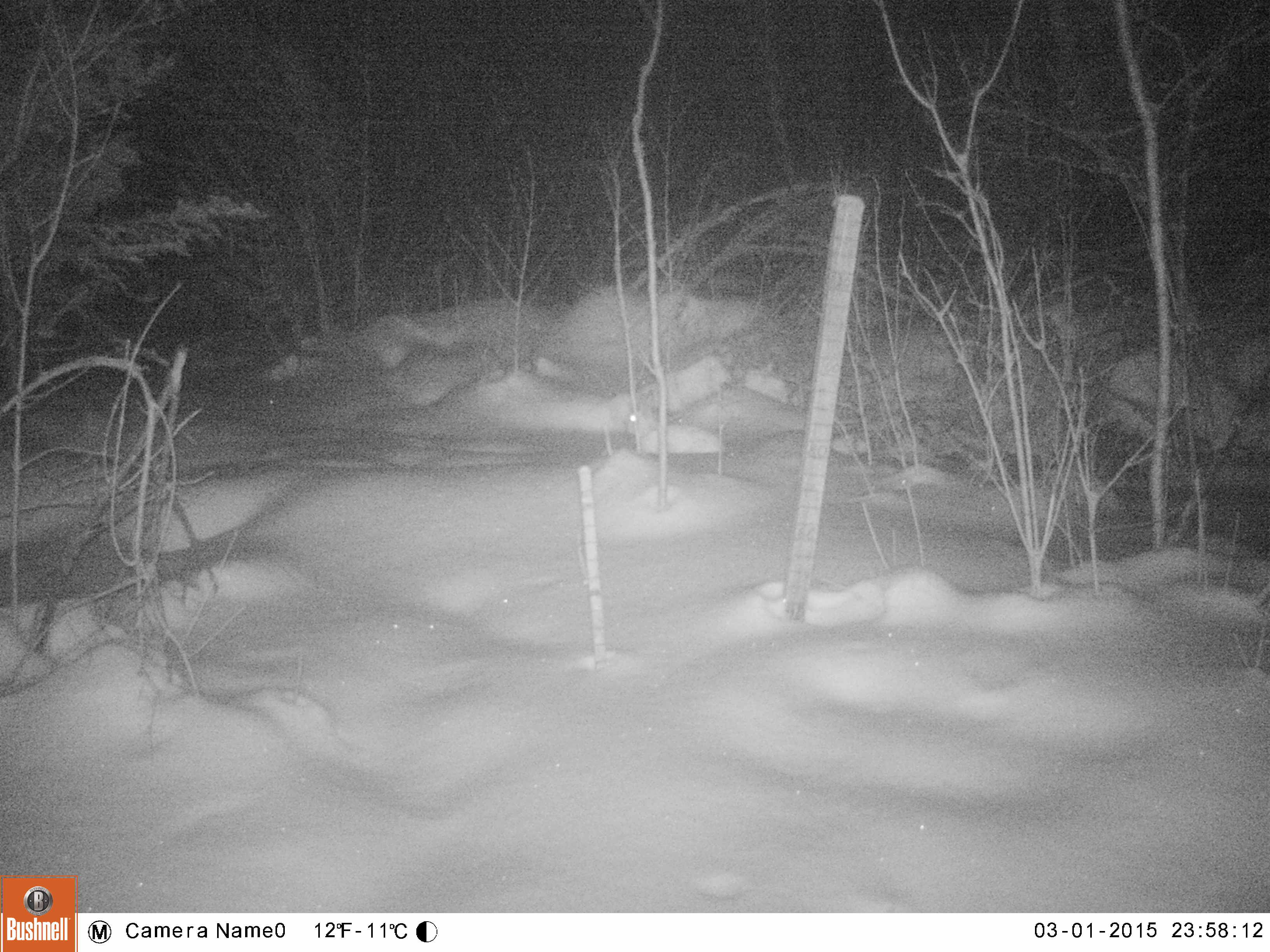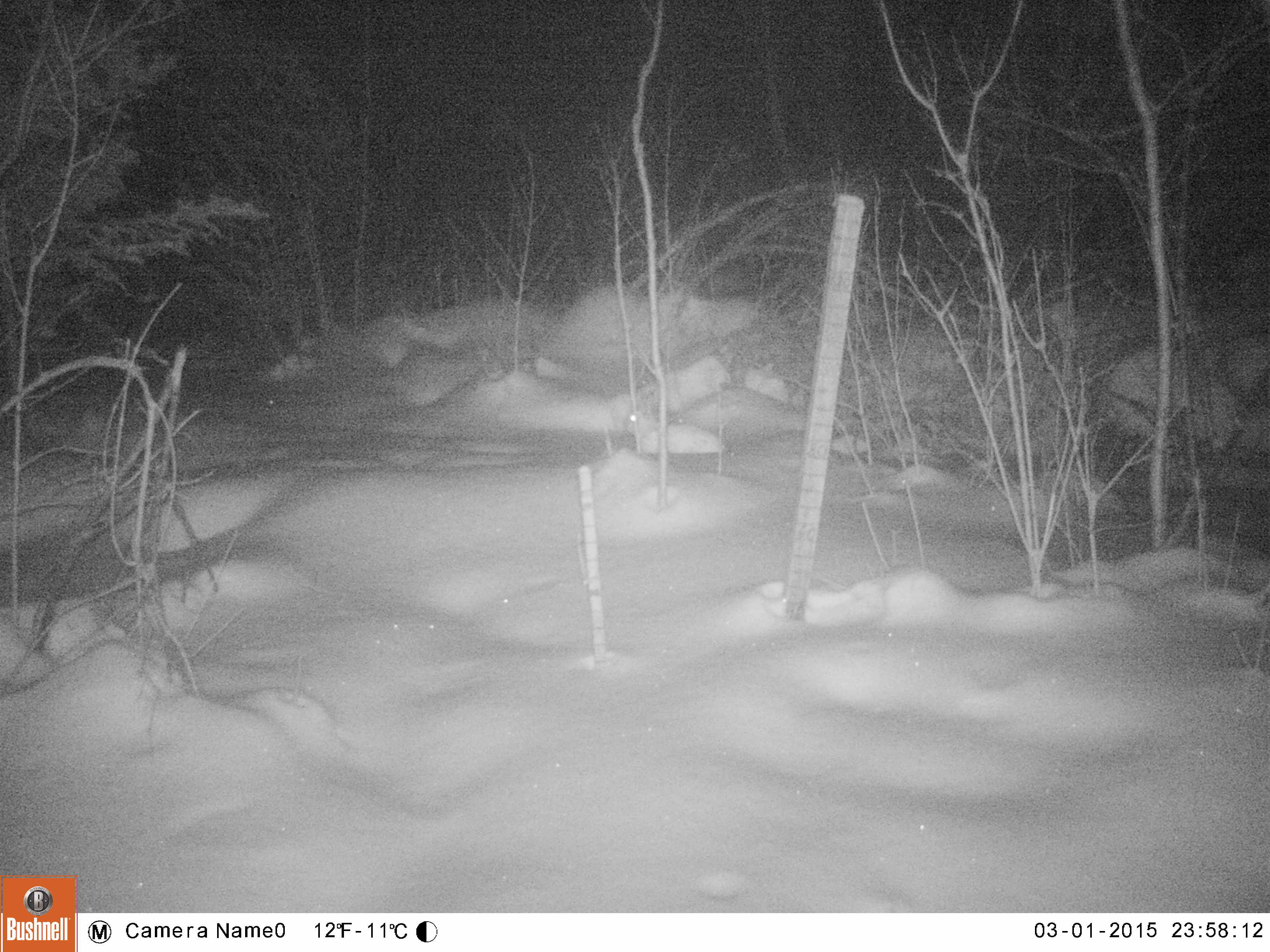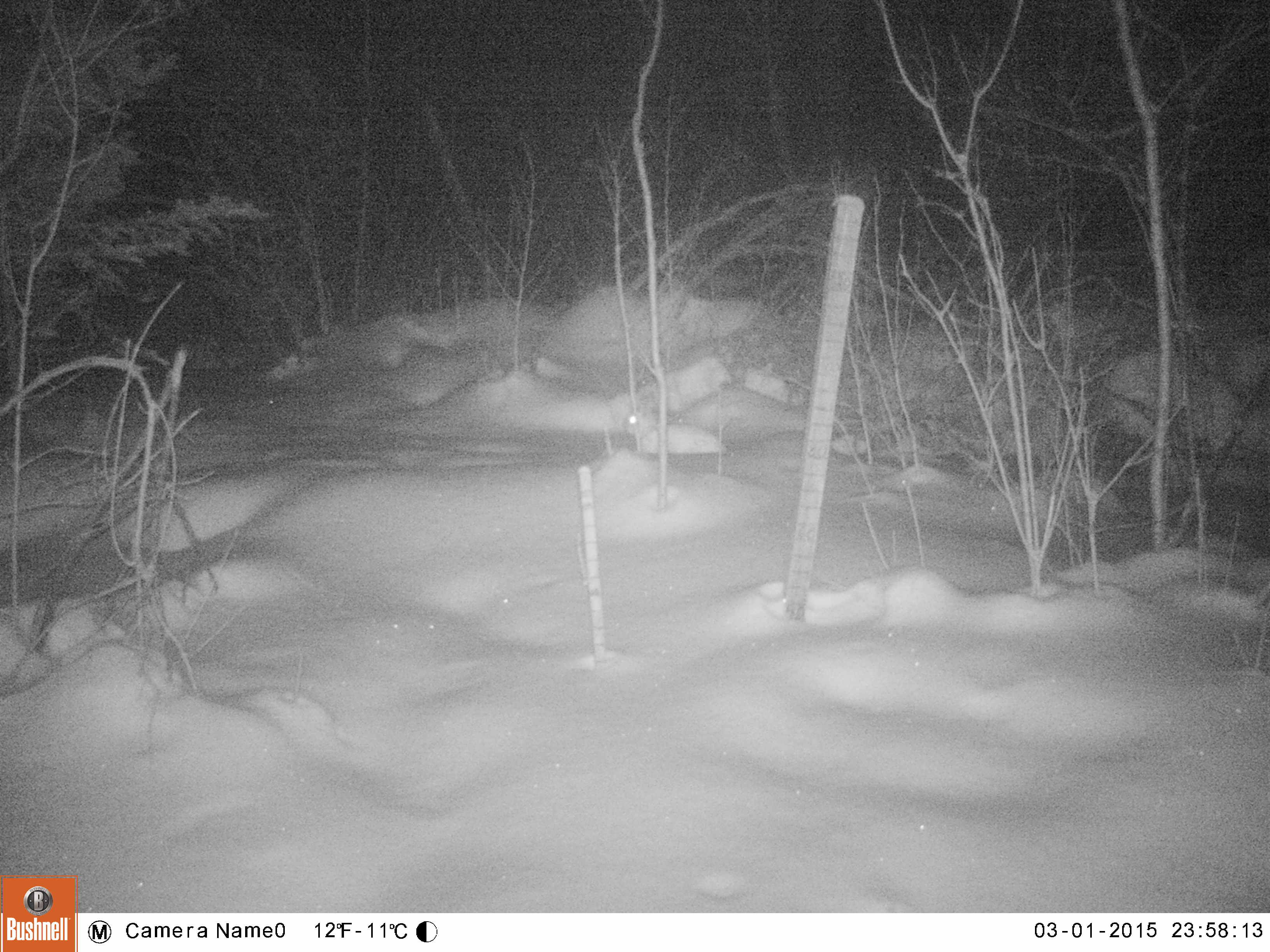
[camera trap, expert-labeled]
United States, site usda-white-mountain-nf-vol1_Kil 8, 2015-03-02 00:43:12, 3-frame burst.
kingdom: Animalia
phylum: Chordata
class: Mammalia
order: Lagomorpha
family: Leporidae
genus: Lepus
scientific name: Lepus americanus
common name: snowshoe hare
Snowshoe hare (Lepus americanus).